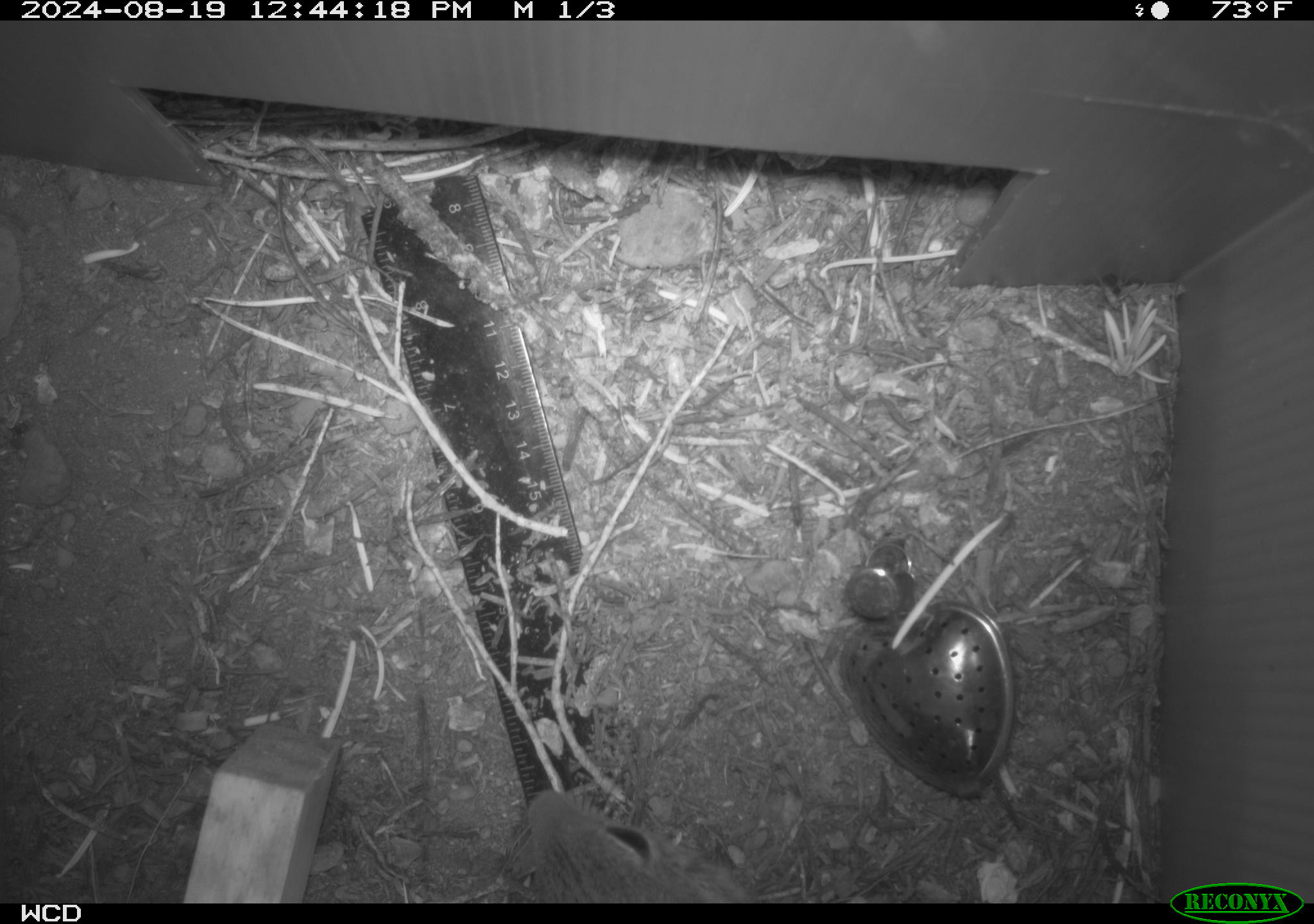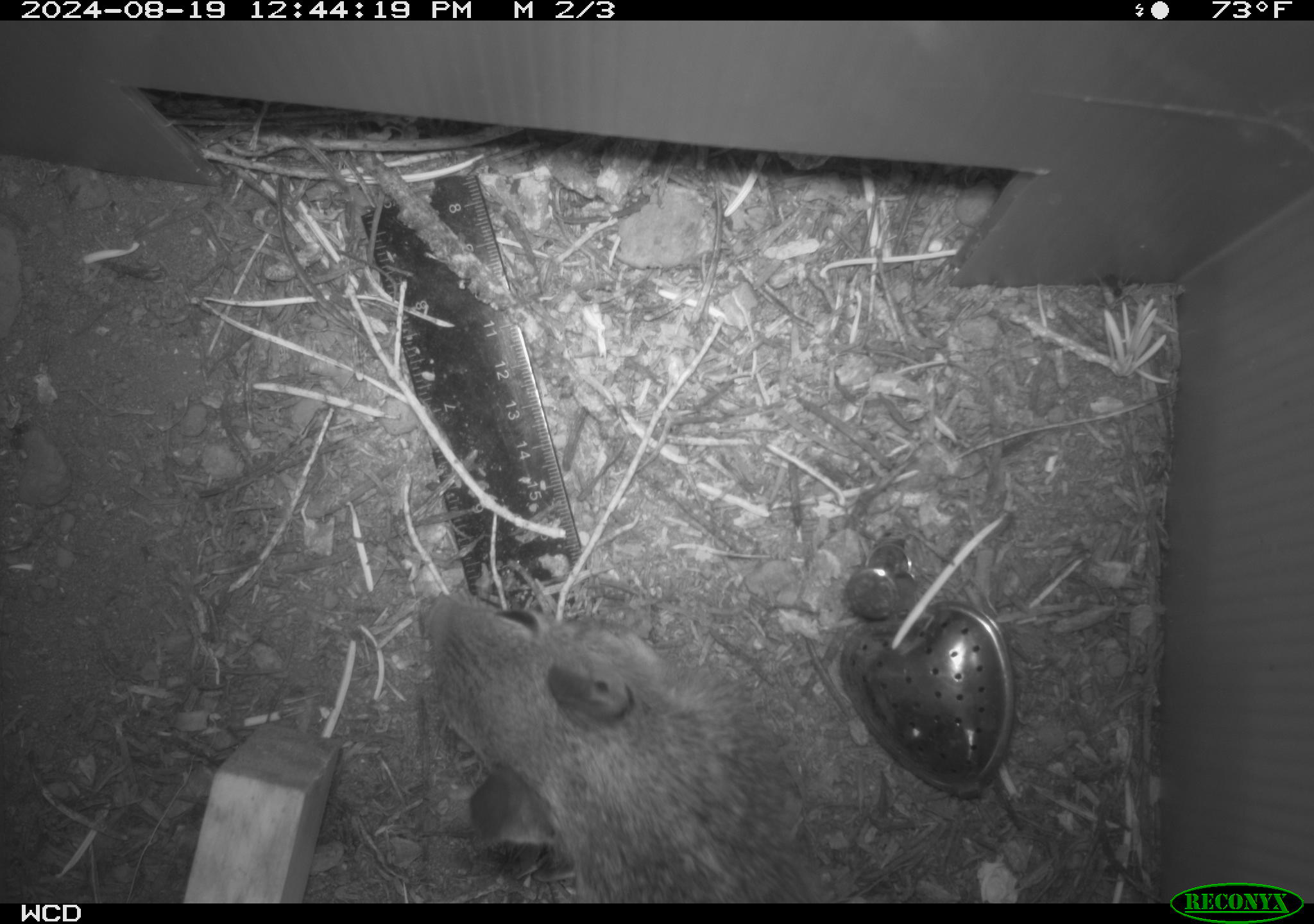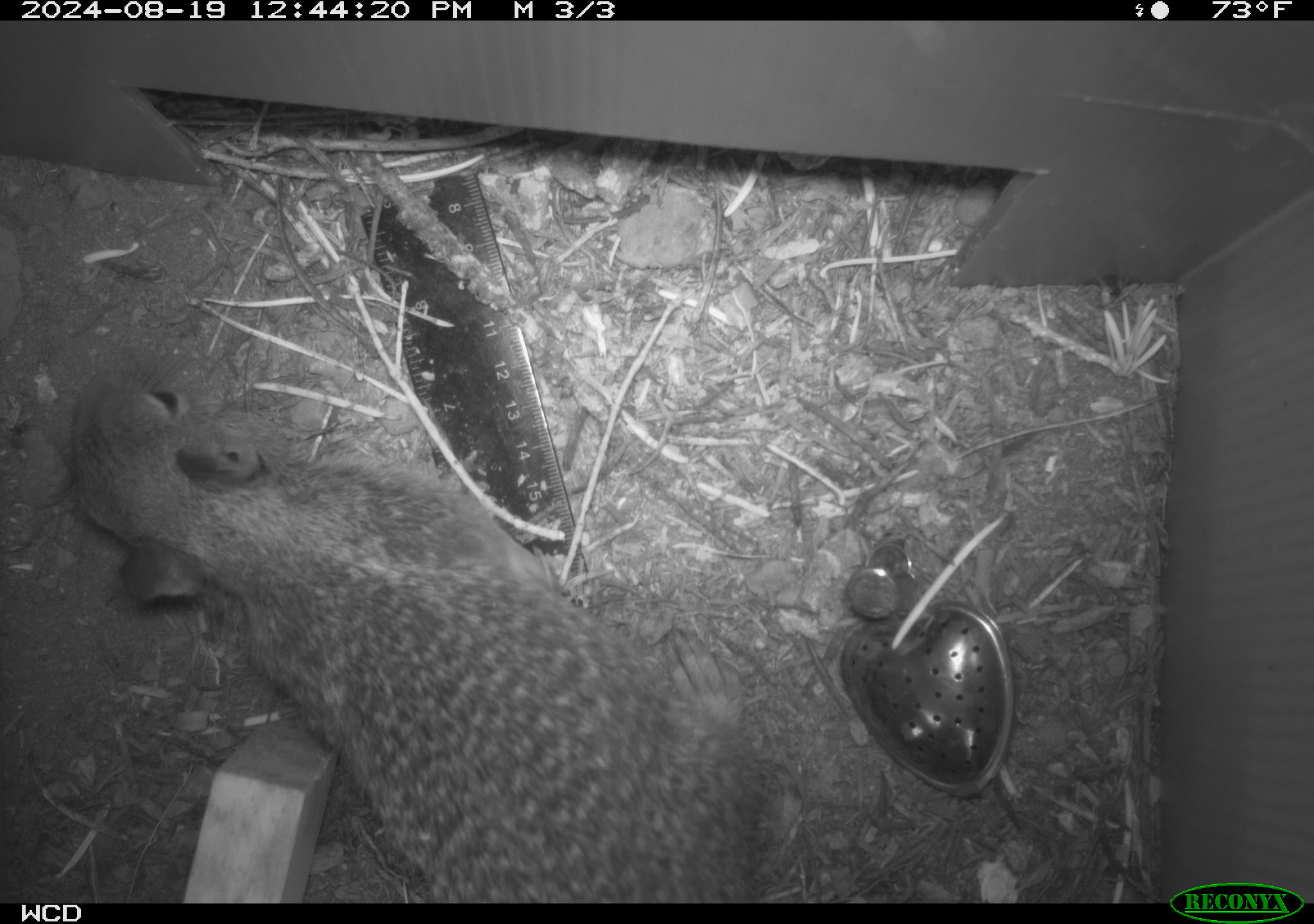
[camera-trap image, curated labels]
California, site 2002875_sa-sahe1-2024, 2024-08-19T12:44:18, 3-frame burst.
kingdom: Animalia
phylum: Chordata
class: Mammalia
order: Rodentia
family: Sciuridae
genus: Otospermophilus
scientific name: Otospermophilus beecheyi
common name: california ground squirrel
California ground squirrel (Otospermophilus beecheyi).